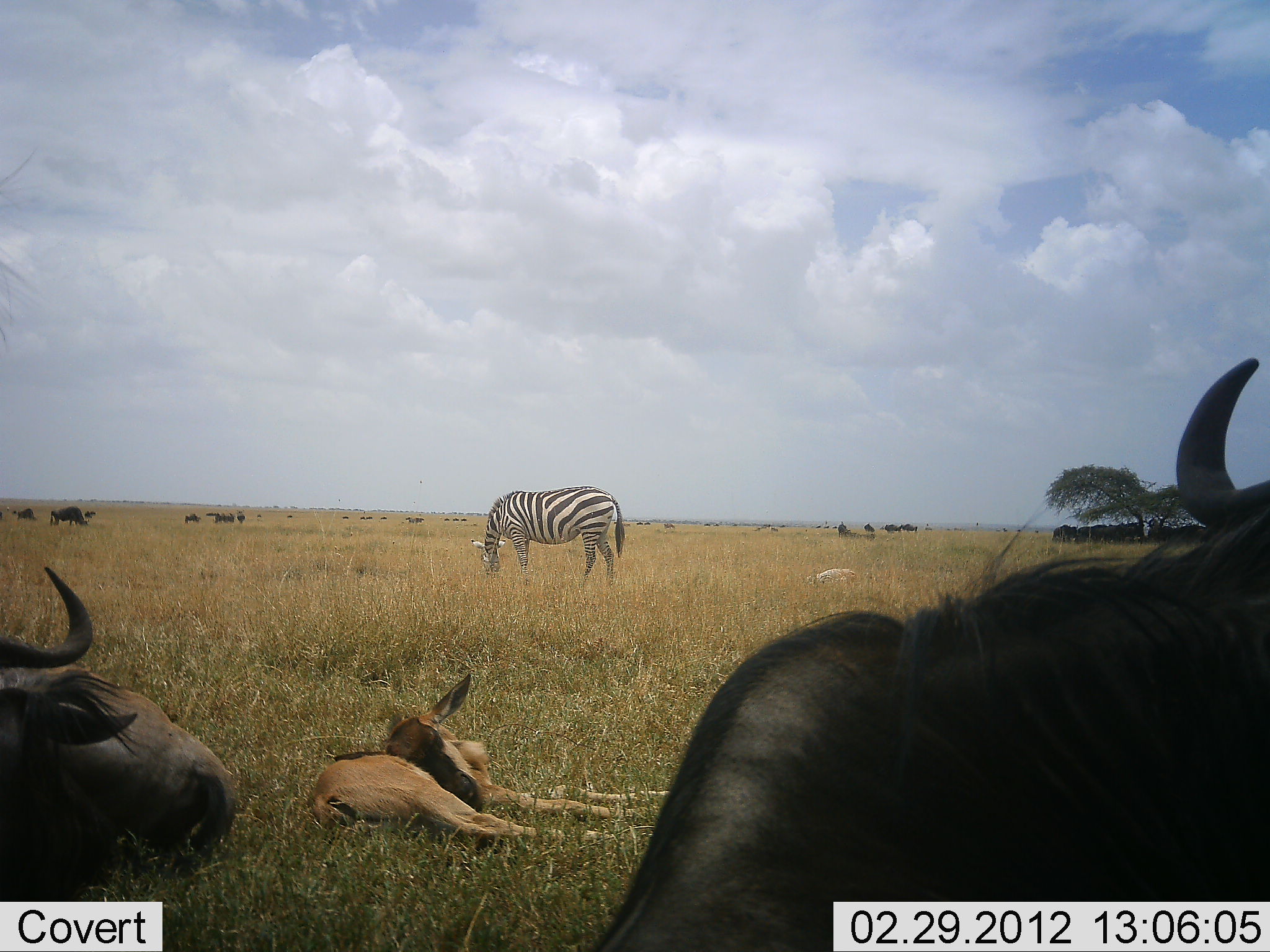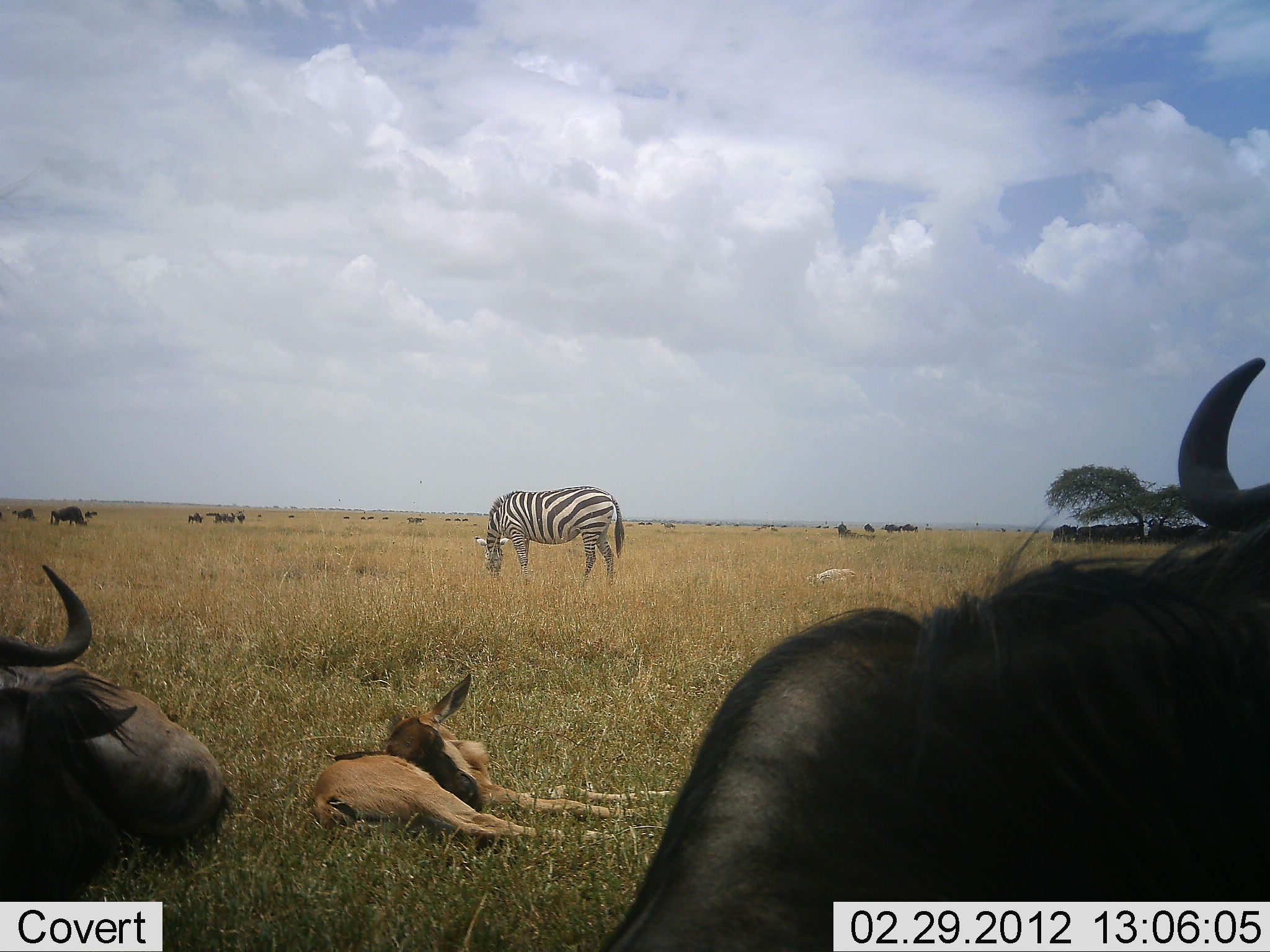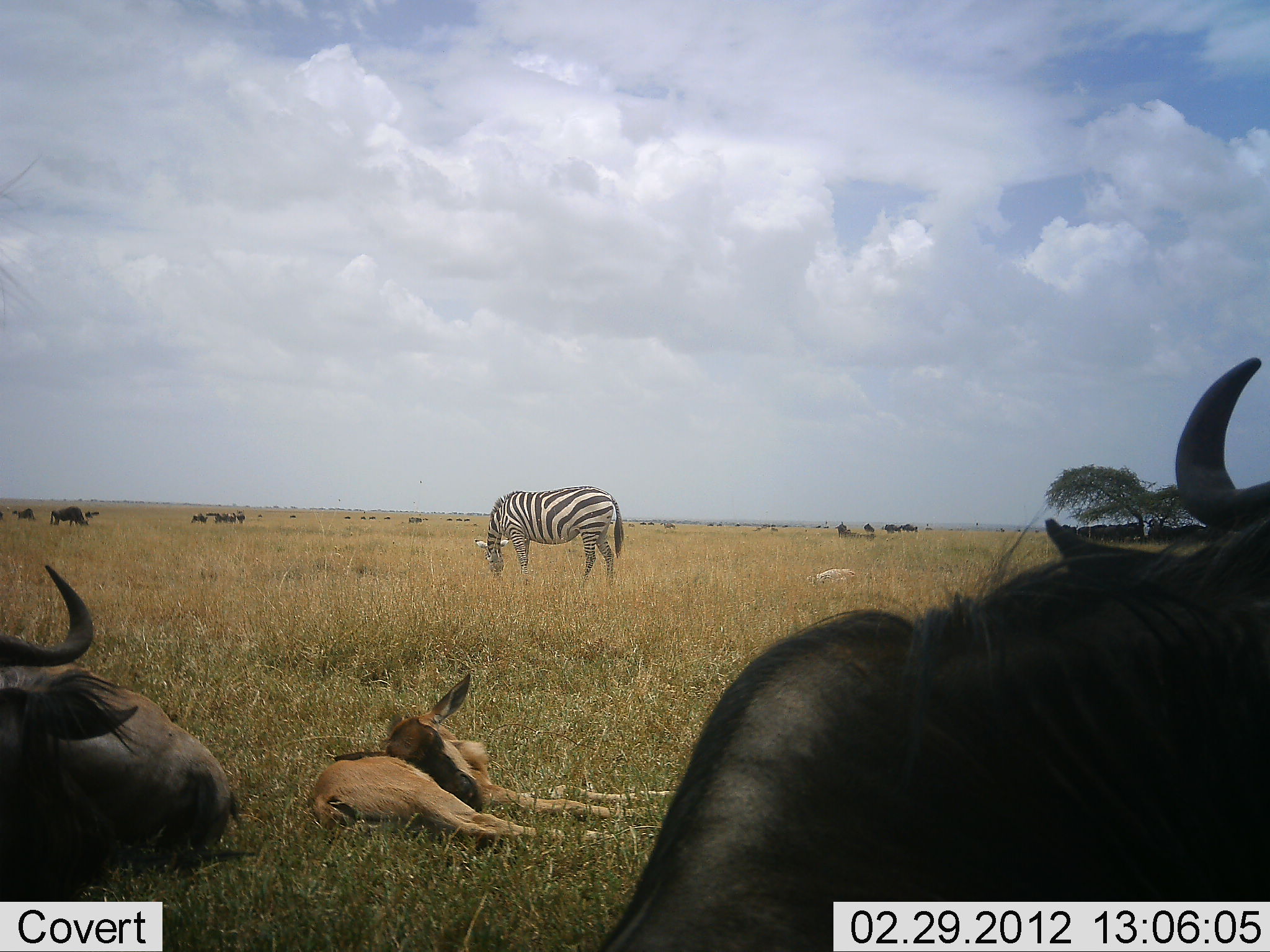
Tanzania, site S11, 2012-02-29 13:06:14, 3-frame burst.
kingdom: Animalia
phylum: Chordata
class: Mammalia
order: Artiodactyla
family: Bovidae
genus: Connochaetes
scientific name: Connochaetes taurinus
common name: blue wildebeest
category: wildebeest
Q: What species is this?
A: Wildebeest (blue wildebeest) (Connochaetes taurinus).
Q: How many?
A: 11-50.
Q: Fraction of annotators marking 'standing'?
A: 46%.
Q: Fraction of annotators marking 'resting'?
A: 88%.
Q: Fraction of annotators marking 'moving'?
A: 15%.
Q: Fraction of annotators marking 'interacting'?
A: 0%.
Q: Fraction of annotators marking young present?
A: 81%.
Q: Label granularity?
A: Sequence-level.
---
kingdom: Animalia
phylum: Chordata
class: Mammalia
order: Perissodactyla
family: Equidae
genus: Equus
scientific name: Equus quagga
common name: plains zebra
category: zebra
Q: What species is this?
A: Zebra (plains zebra) (Equus quagga).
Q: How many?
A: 1.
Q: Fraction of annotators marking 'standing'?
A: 22%.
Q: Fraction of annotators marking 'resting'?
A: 0%.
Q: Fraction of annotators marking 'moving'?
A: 0%.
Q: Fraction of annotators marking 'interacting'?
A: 0%.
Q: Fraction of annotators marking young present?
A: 0%.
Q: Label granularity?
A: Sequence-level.